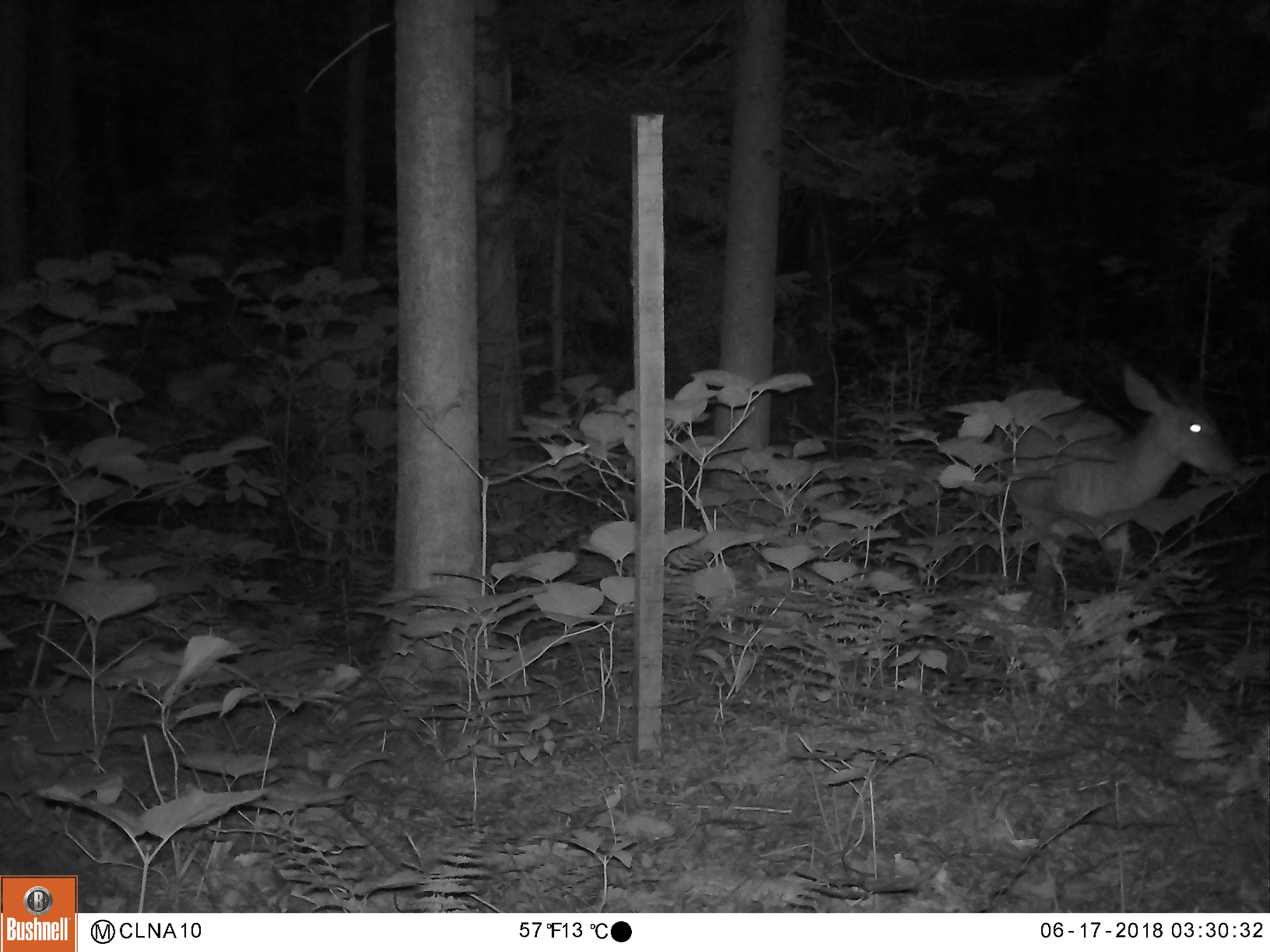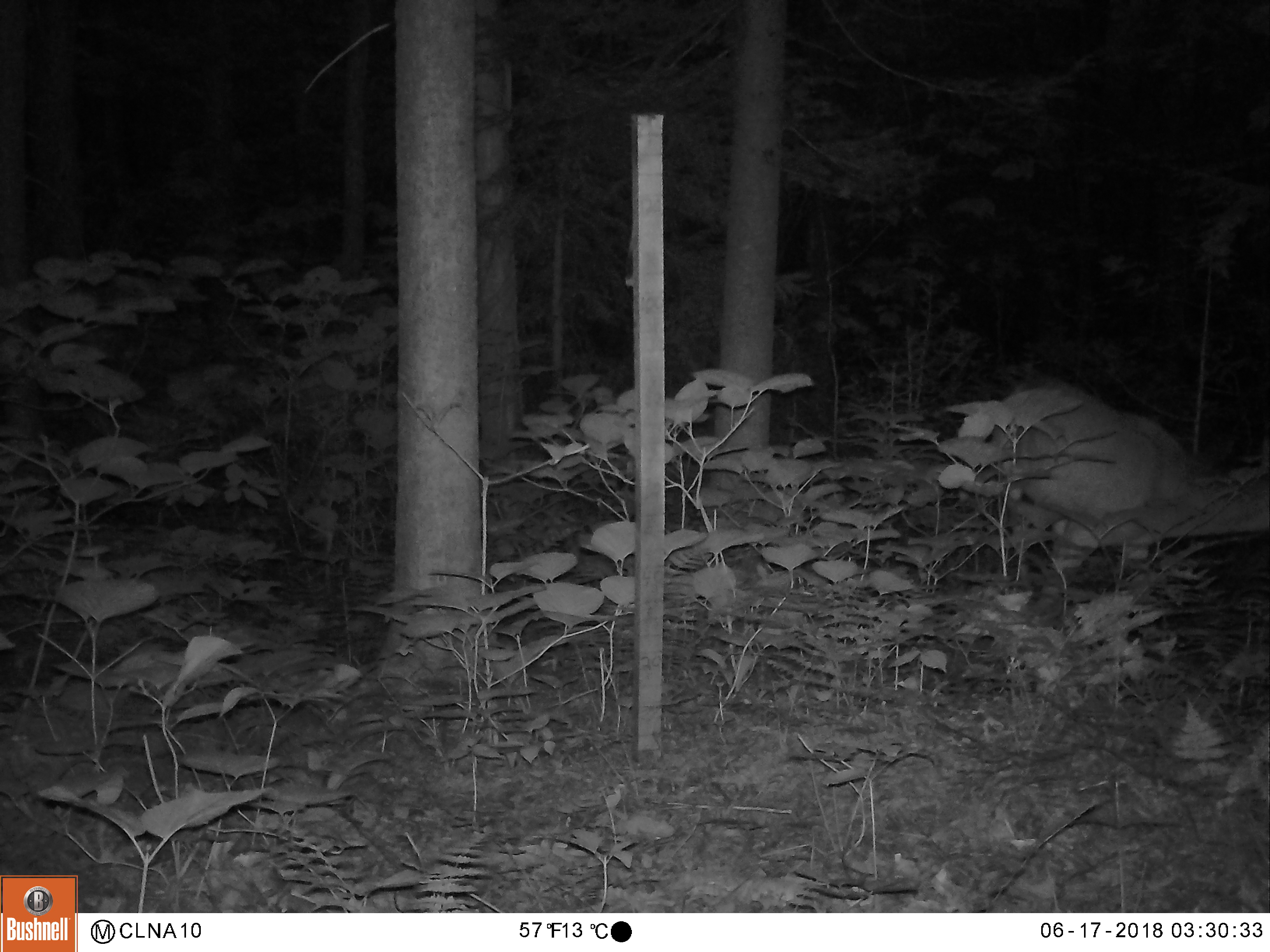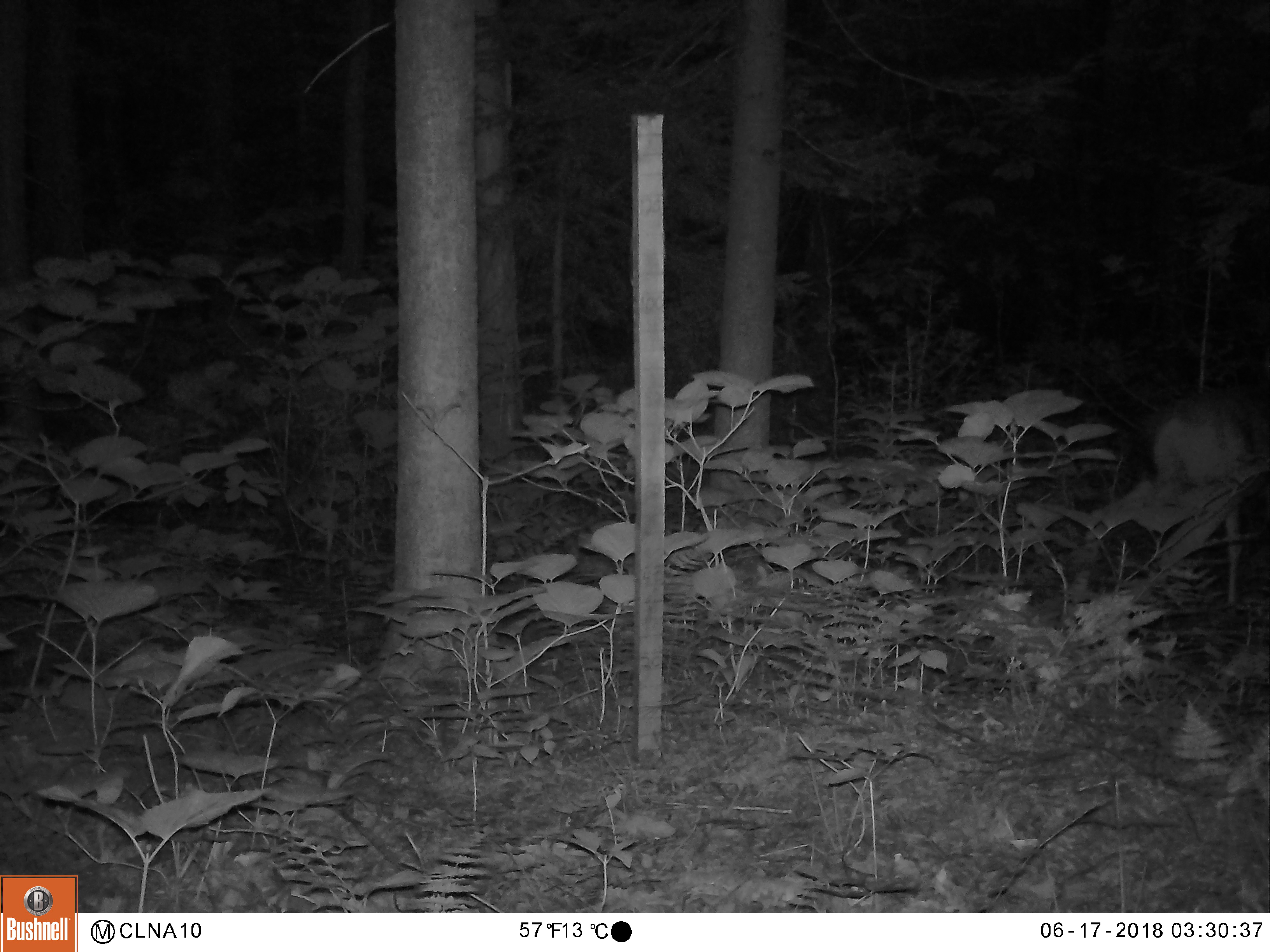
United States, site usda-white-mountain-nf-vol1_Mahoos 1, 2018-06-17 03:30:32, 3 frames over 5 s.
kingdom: Animalia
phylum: Chordata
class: Mammalia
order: Artiodactyla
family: Cervidae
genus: Odocoileus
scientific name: Odocoileus virginianus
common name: white-tailed deer